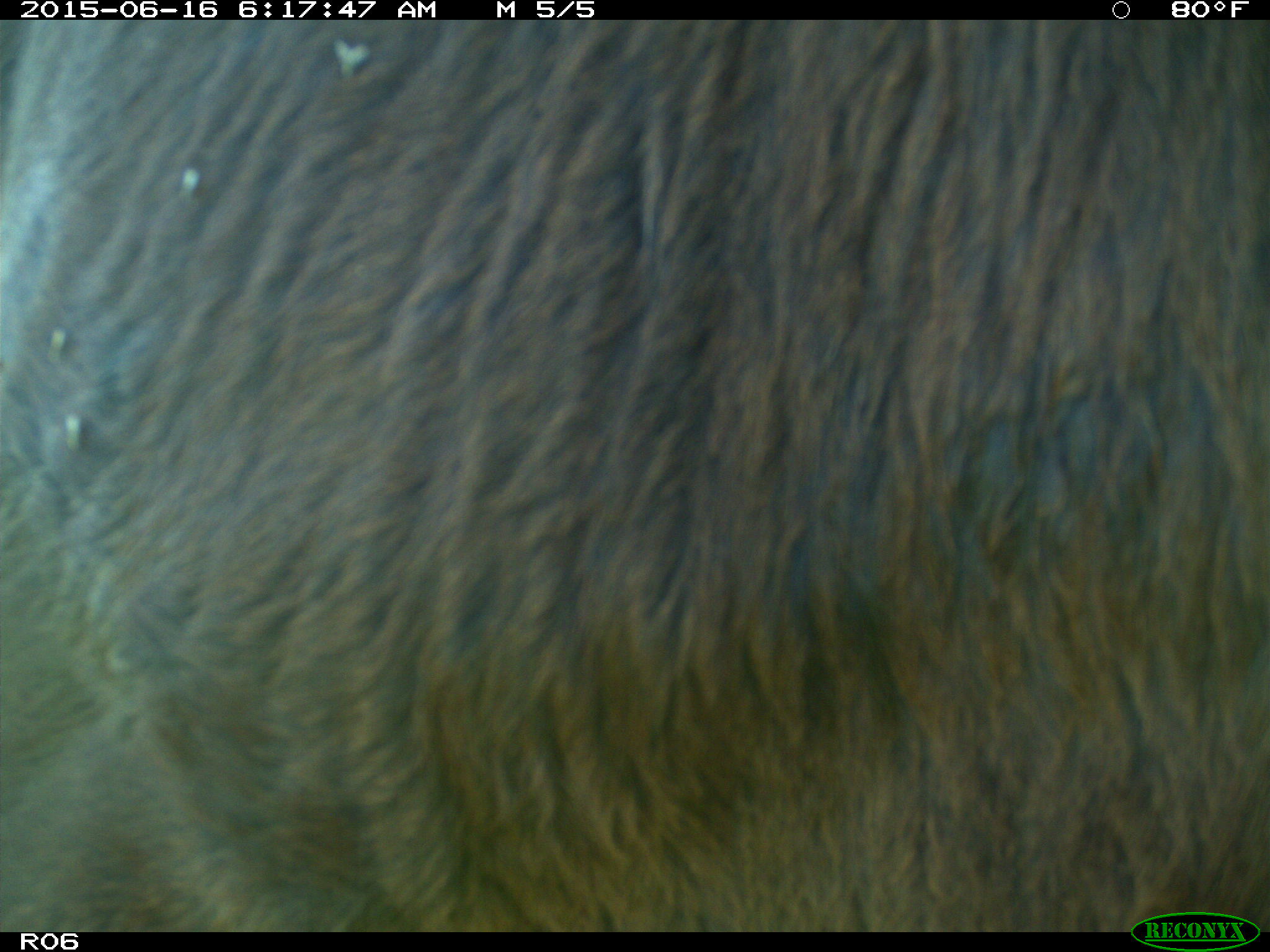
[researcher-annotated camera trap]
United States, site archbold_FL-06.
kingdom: Animalia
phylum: Chordata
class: Mammalia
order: Artiodactyla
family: Bovidae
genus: Bos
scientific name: Bos taurus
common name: domestic cow